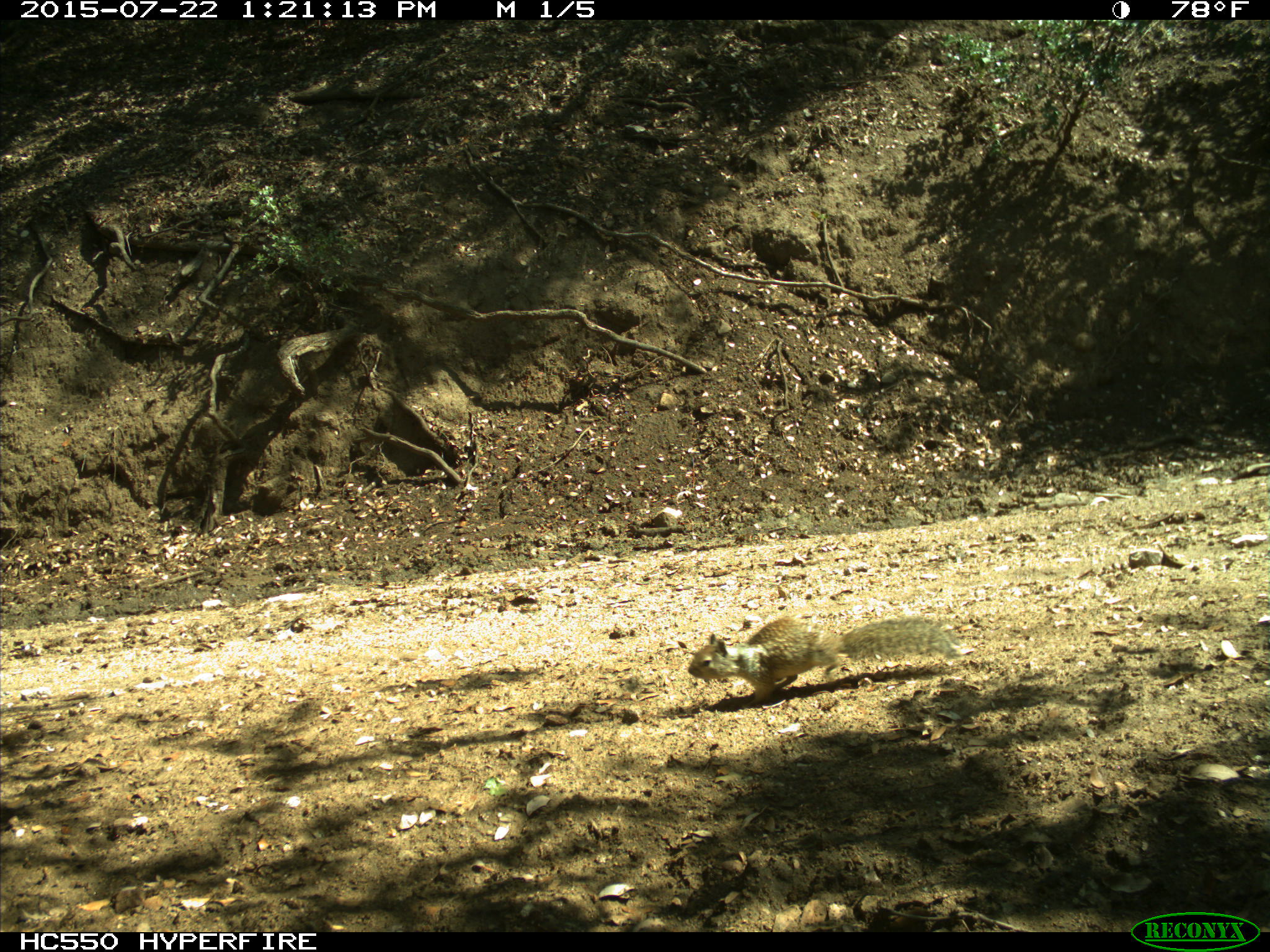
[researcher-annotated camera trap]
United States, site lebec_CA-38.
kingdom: Animalia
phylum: Chordata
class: Mammalia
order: Rodentia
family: Sciuridae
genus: Otospermophilus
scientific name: Otospermophilus beecheyi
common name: california ground squirrel